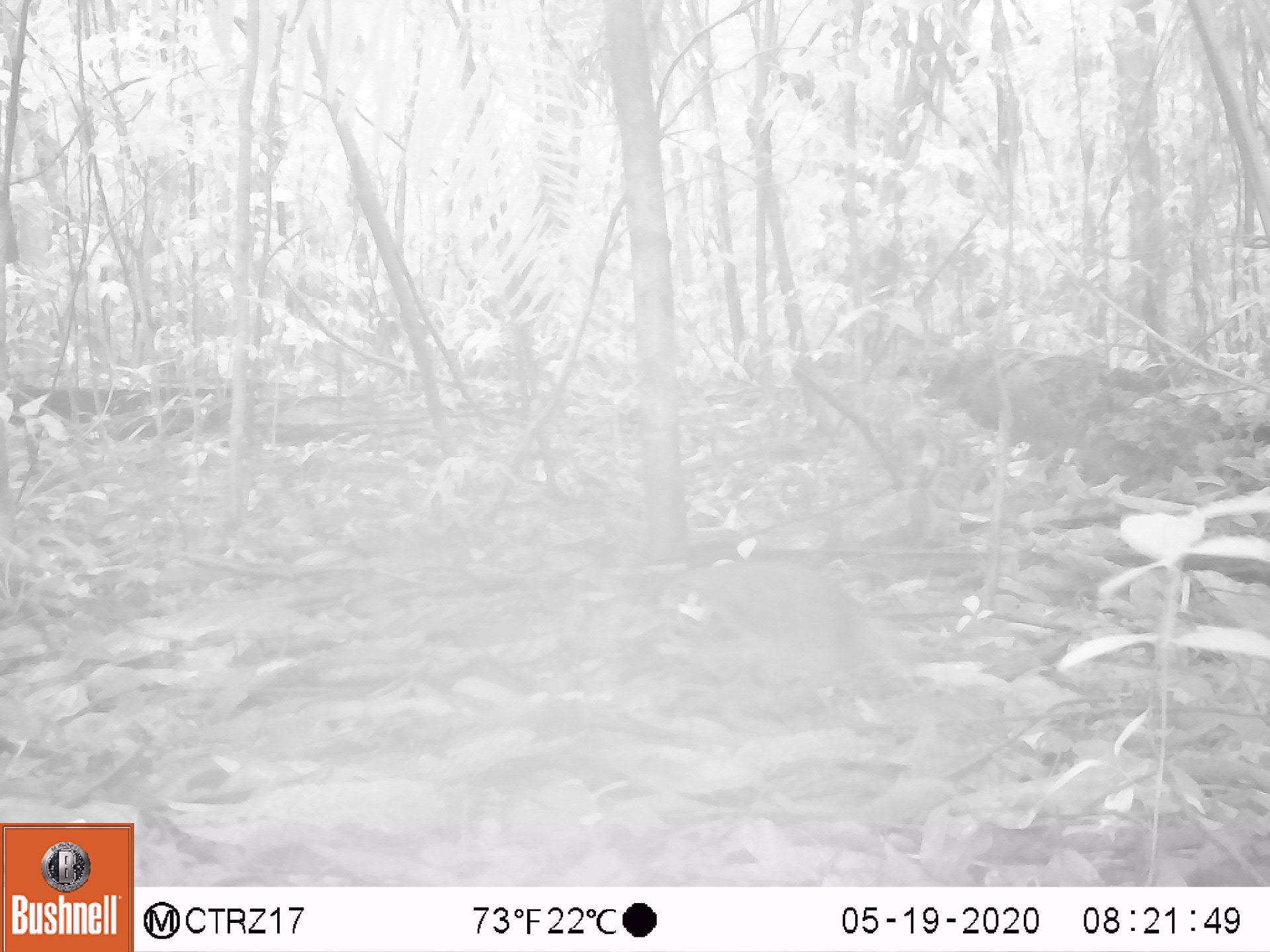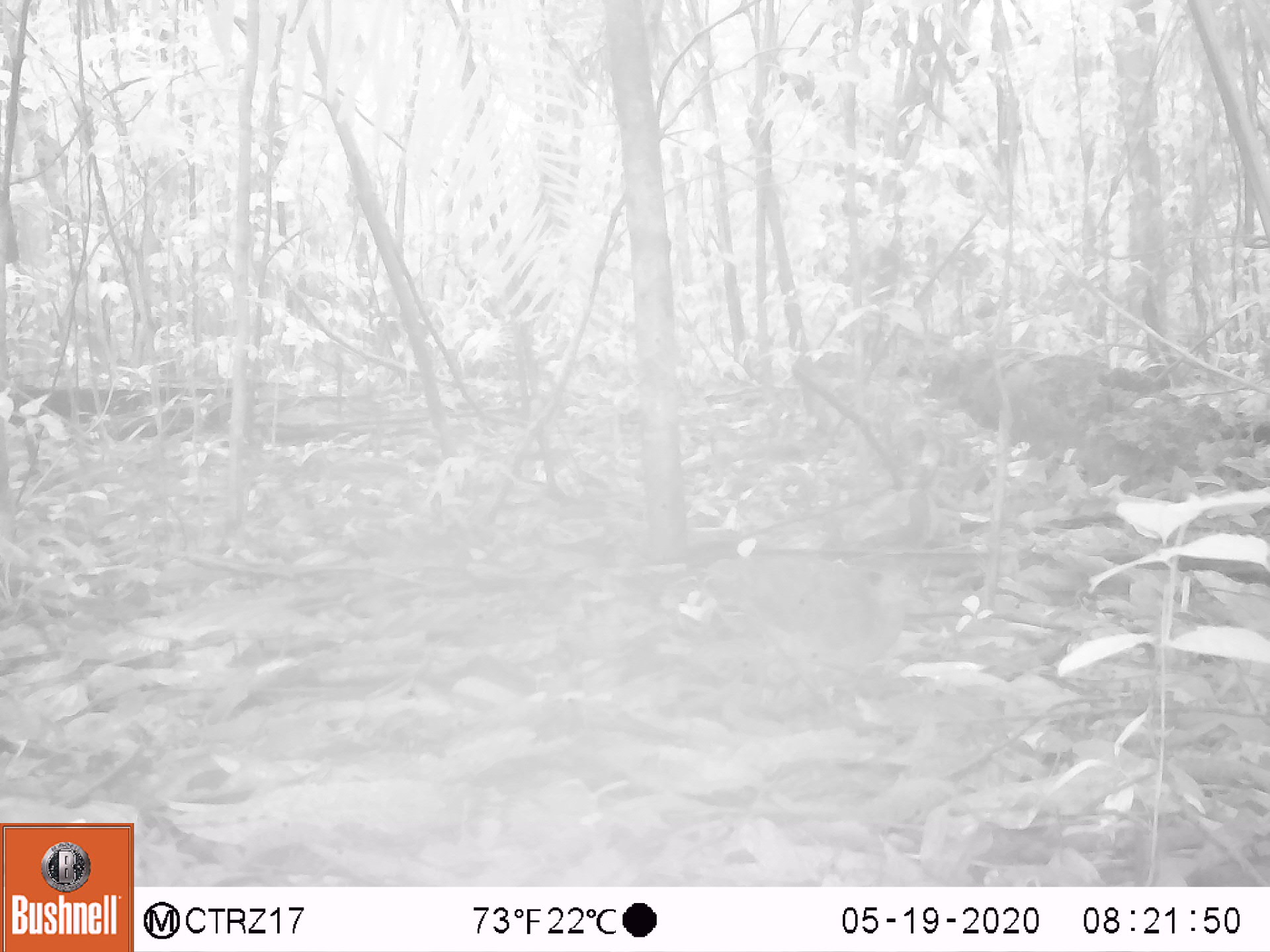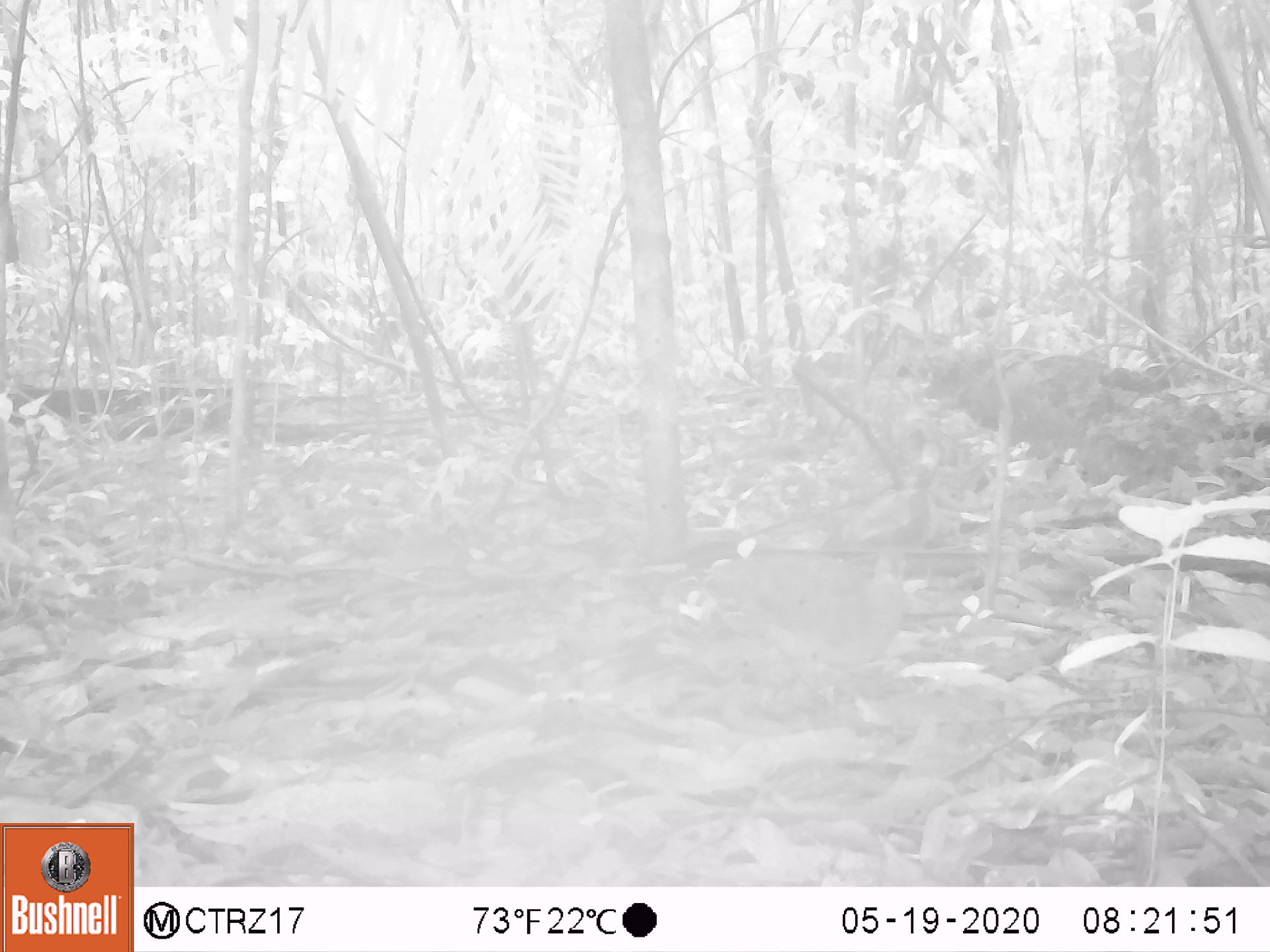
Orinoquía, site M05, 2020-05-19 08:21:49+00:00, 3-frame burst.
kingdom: Animalia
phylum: Chordata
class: Aves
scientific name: Aves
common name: bird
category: unknown bird